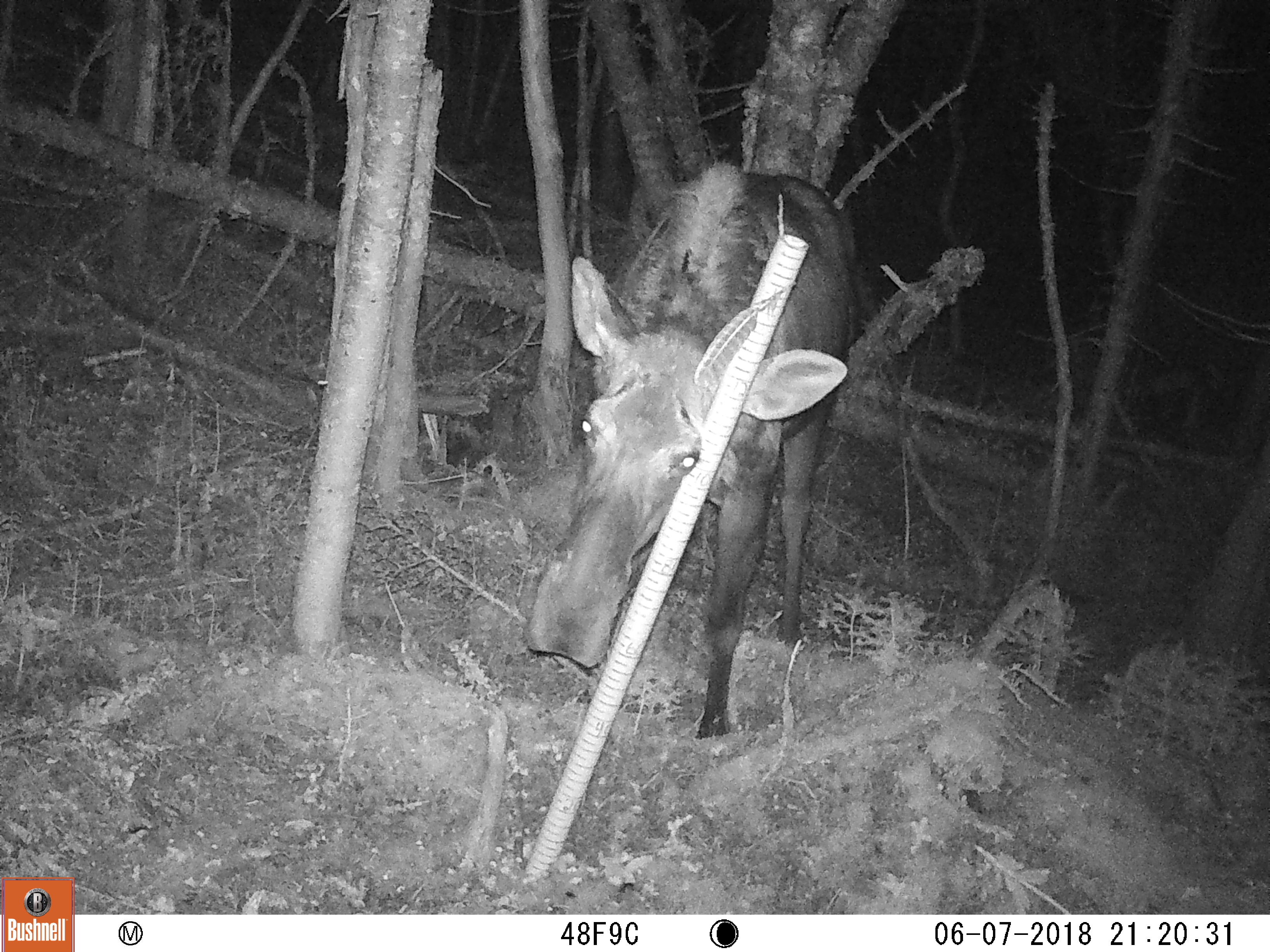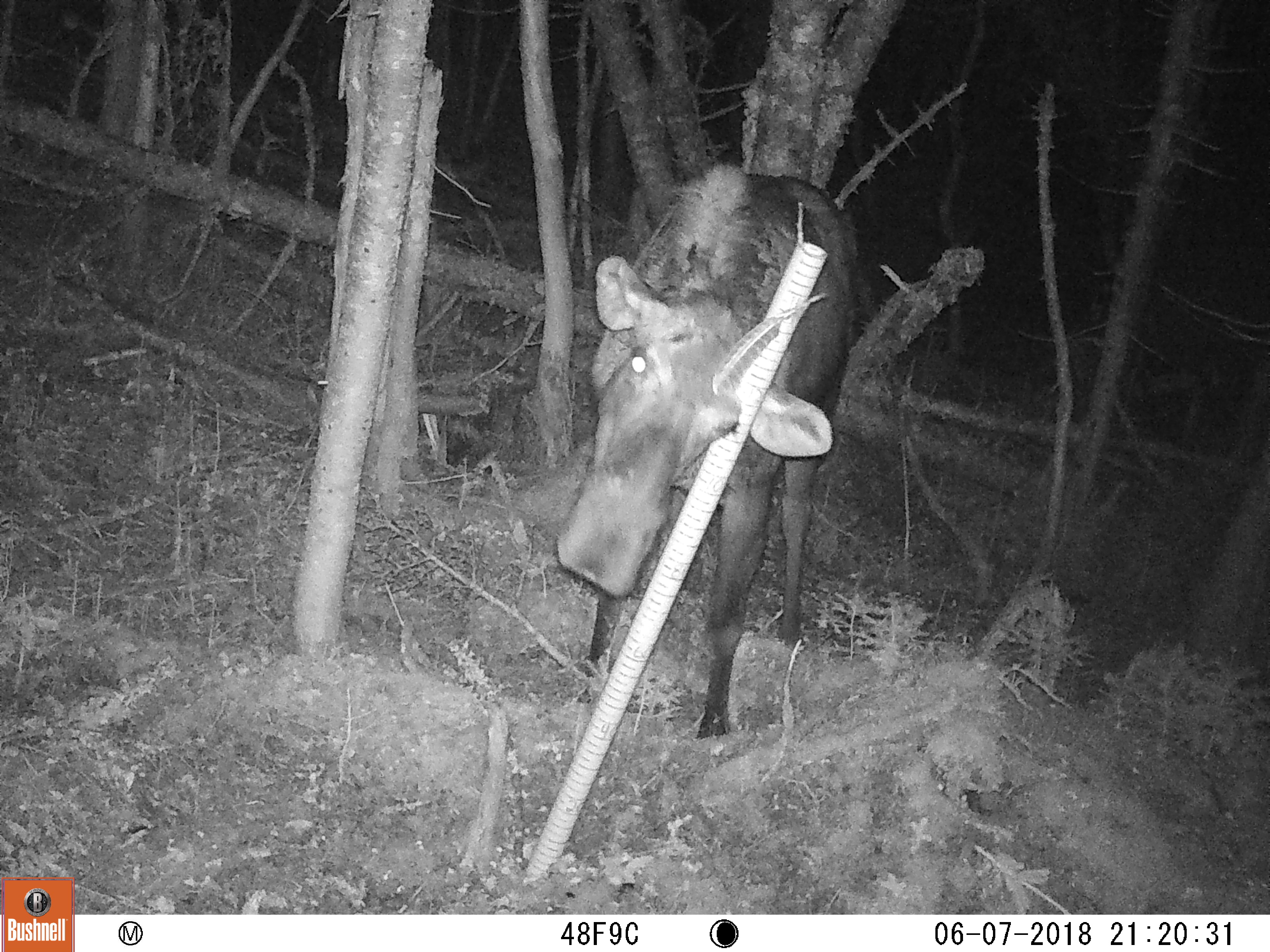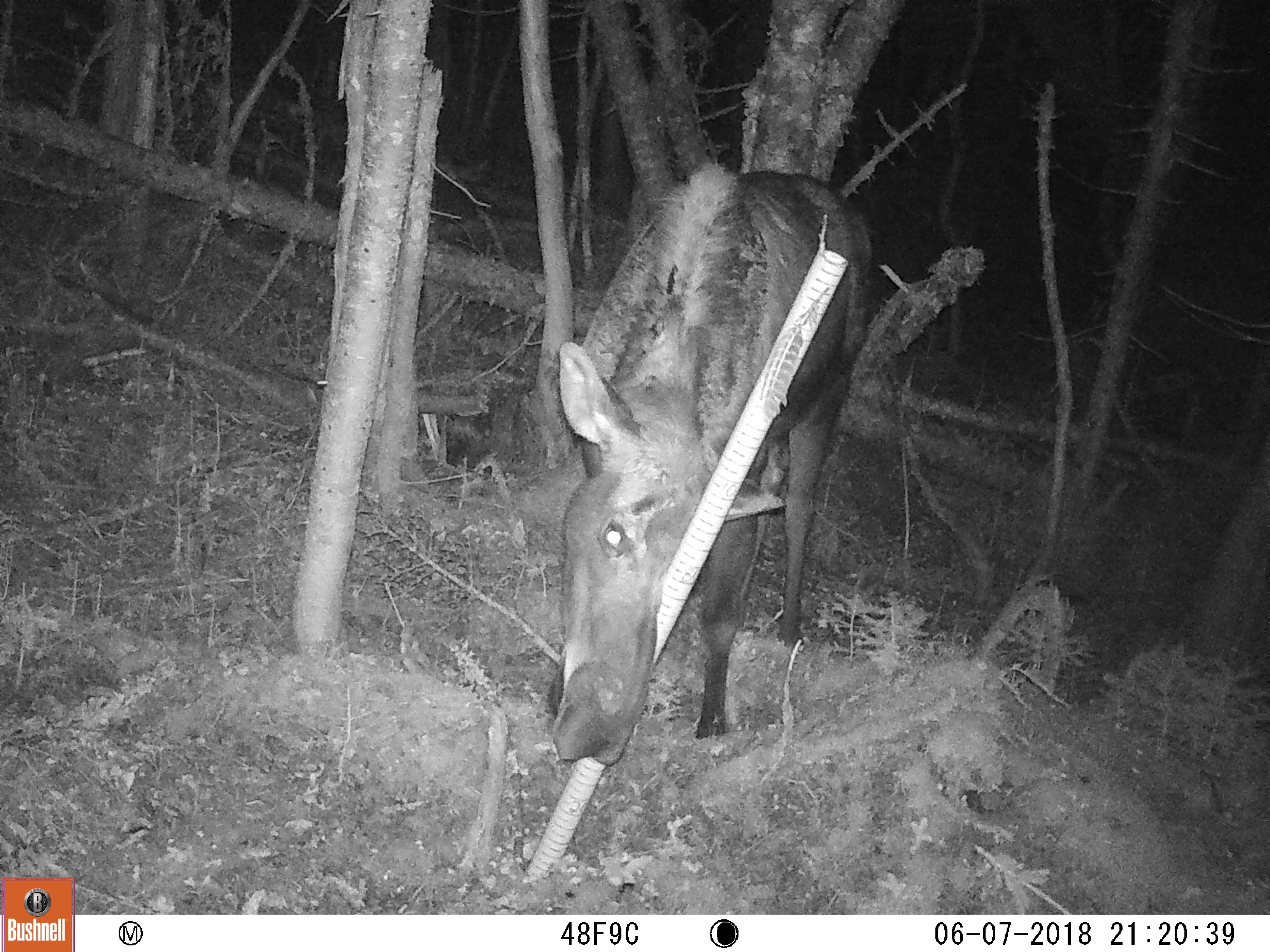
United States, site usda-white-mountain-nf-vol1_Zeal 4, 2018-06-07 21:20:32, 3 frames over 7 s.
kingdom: Animalia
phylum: Chordata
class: Mammalia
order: Artiodactyla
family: Cervidae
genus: Alces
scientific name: Alces alces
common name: moose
Moose (Alces alces).